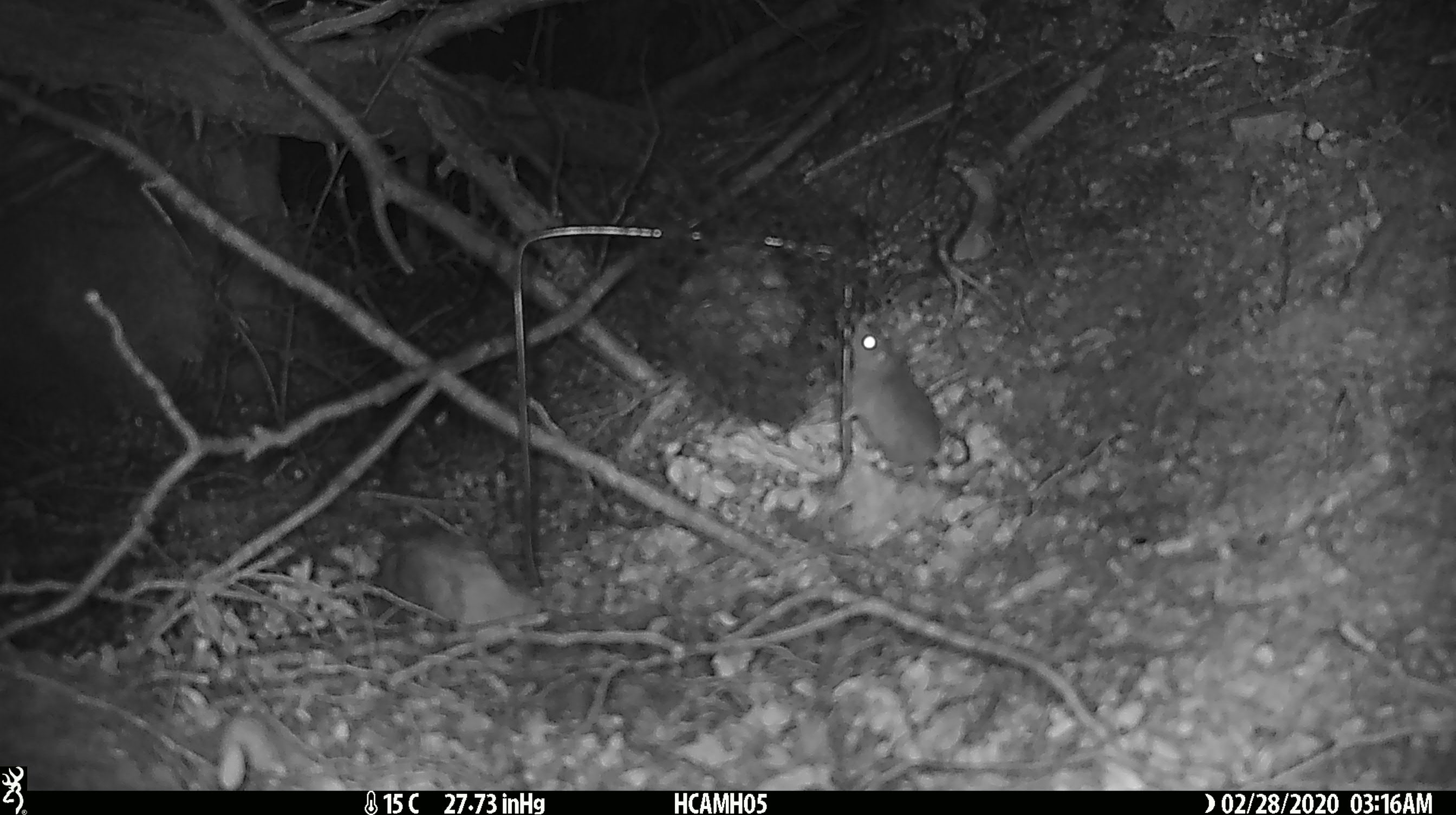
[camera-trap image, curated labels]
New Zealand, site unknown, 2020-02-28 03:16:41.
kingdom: Animalia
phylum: Chordata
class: Mammalia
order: Rodentia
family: Muridae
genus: Mus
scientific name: Mus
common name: mouse